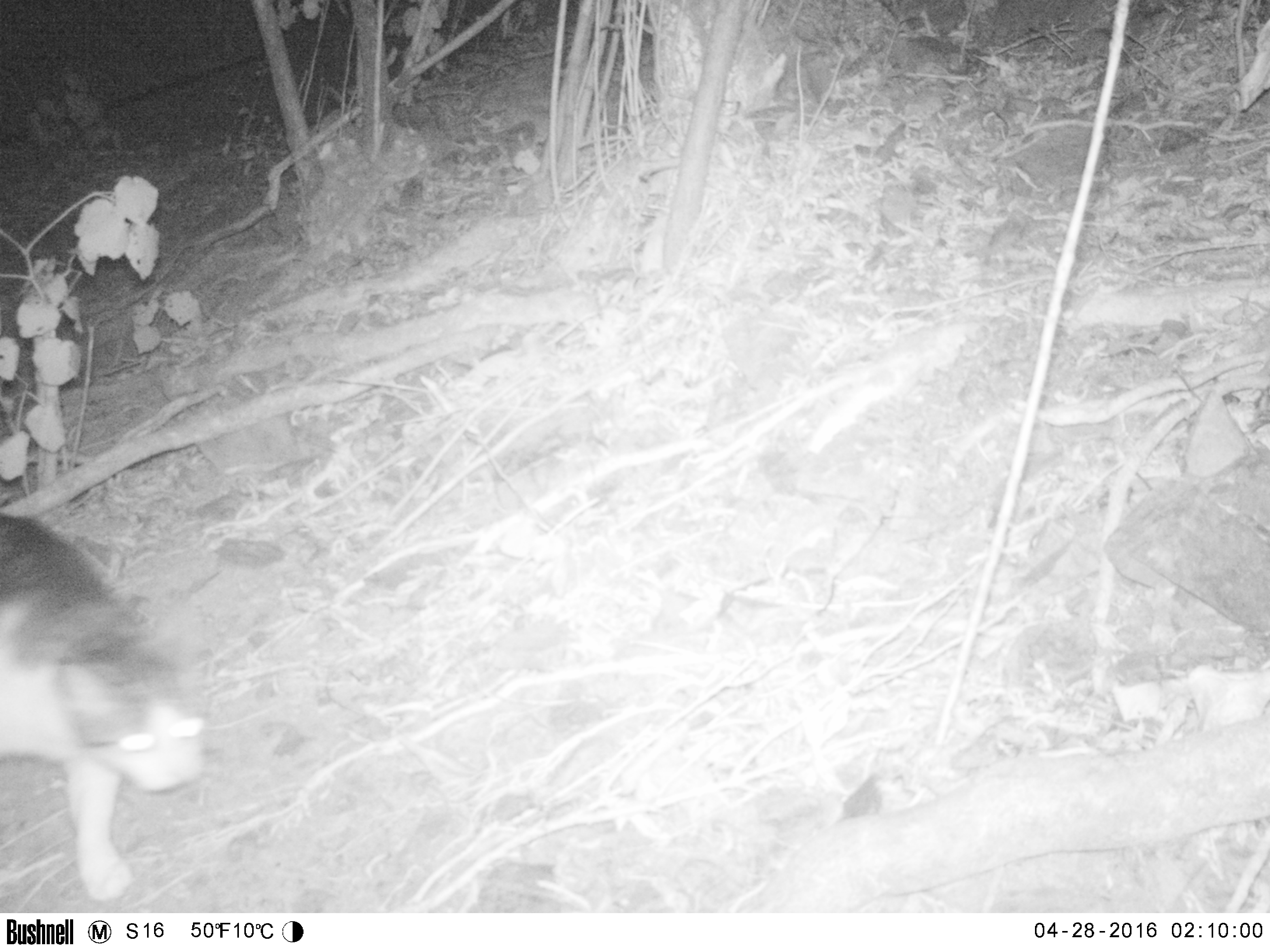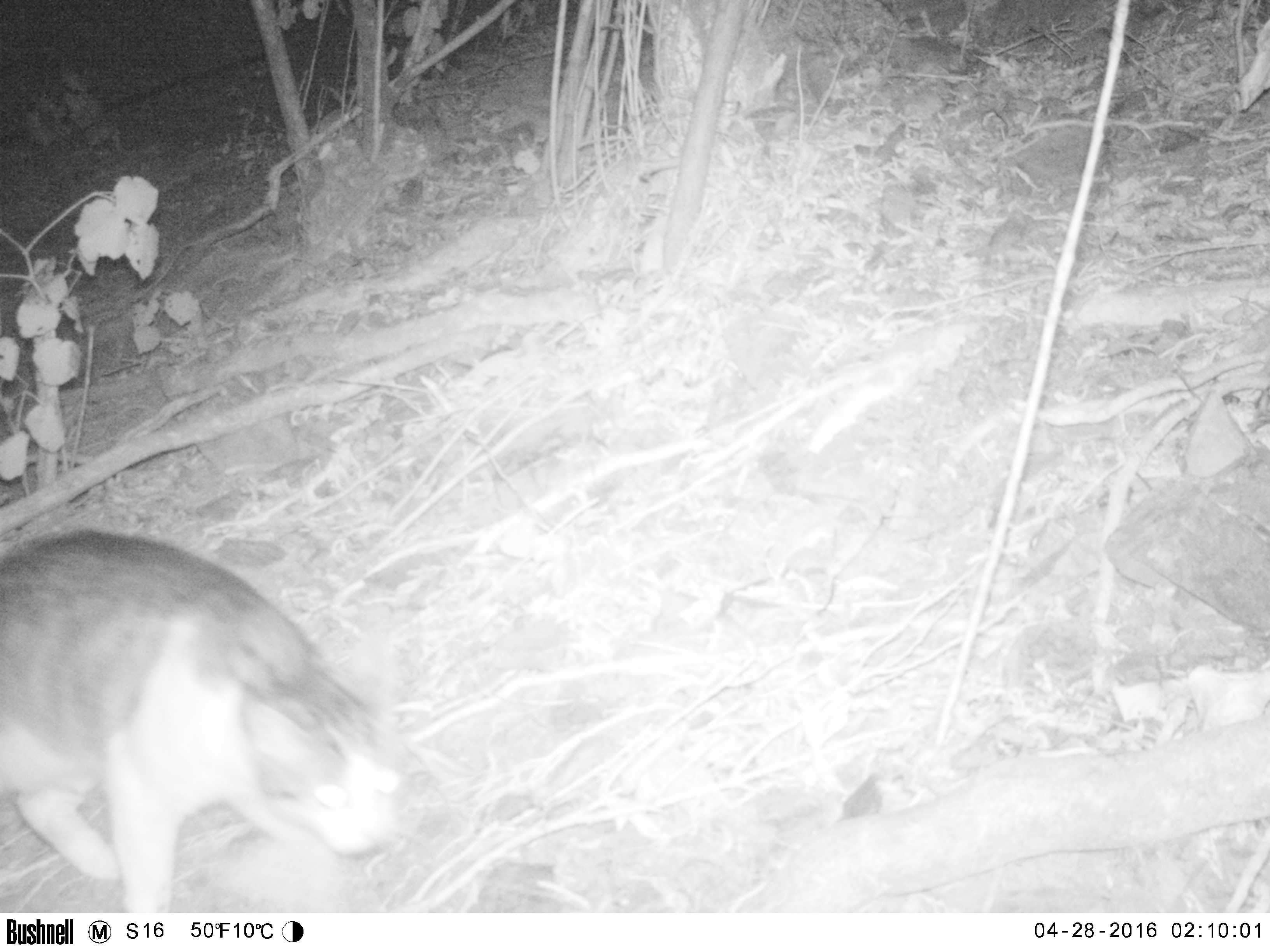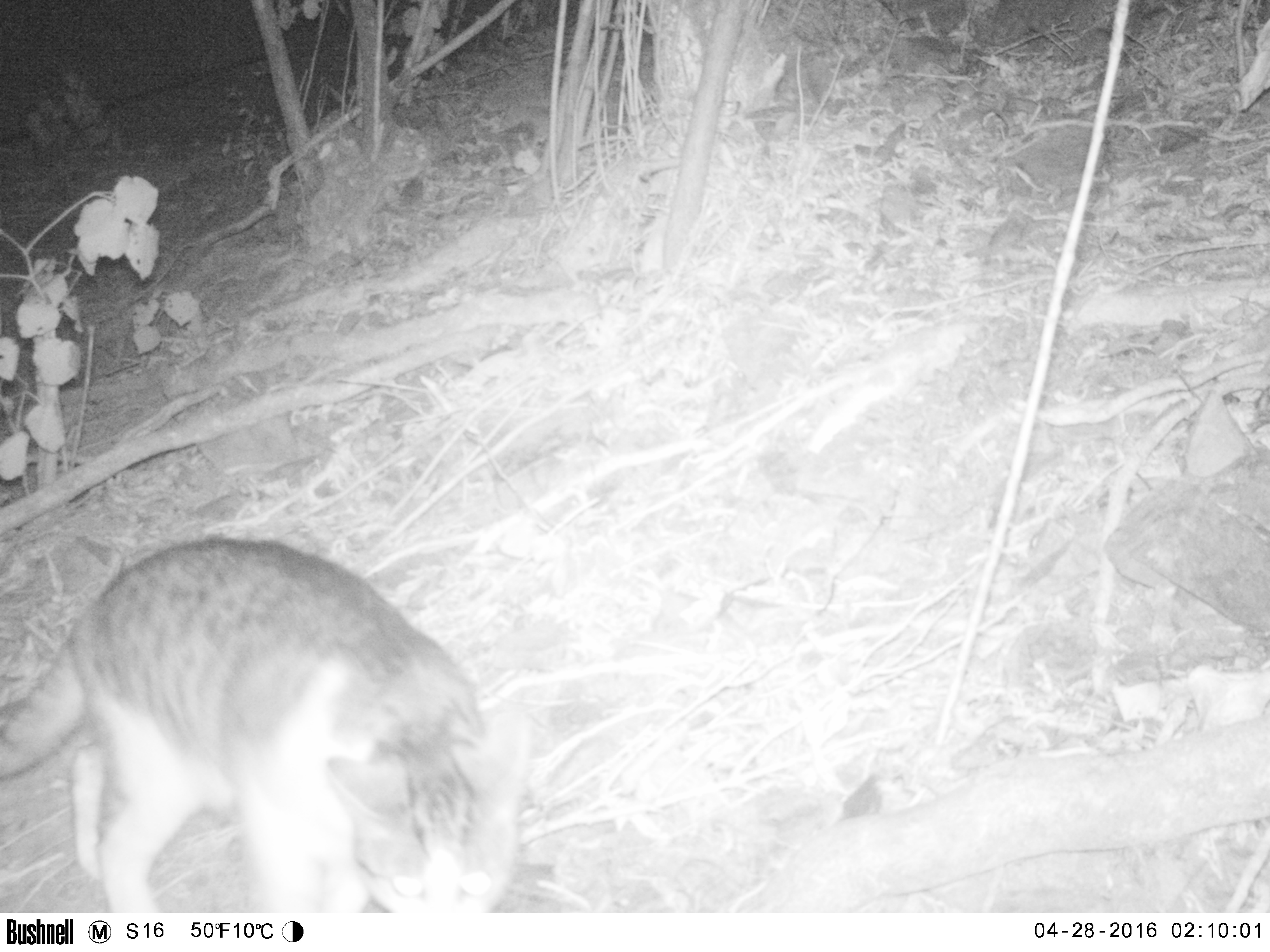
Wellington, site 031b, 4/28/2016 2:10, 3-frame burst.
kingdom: Animalia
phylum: Chordata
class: Mammalia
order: Carnivora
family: Felidae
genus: Felis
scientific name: Felis catus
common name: cat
Cat (Felis catus).